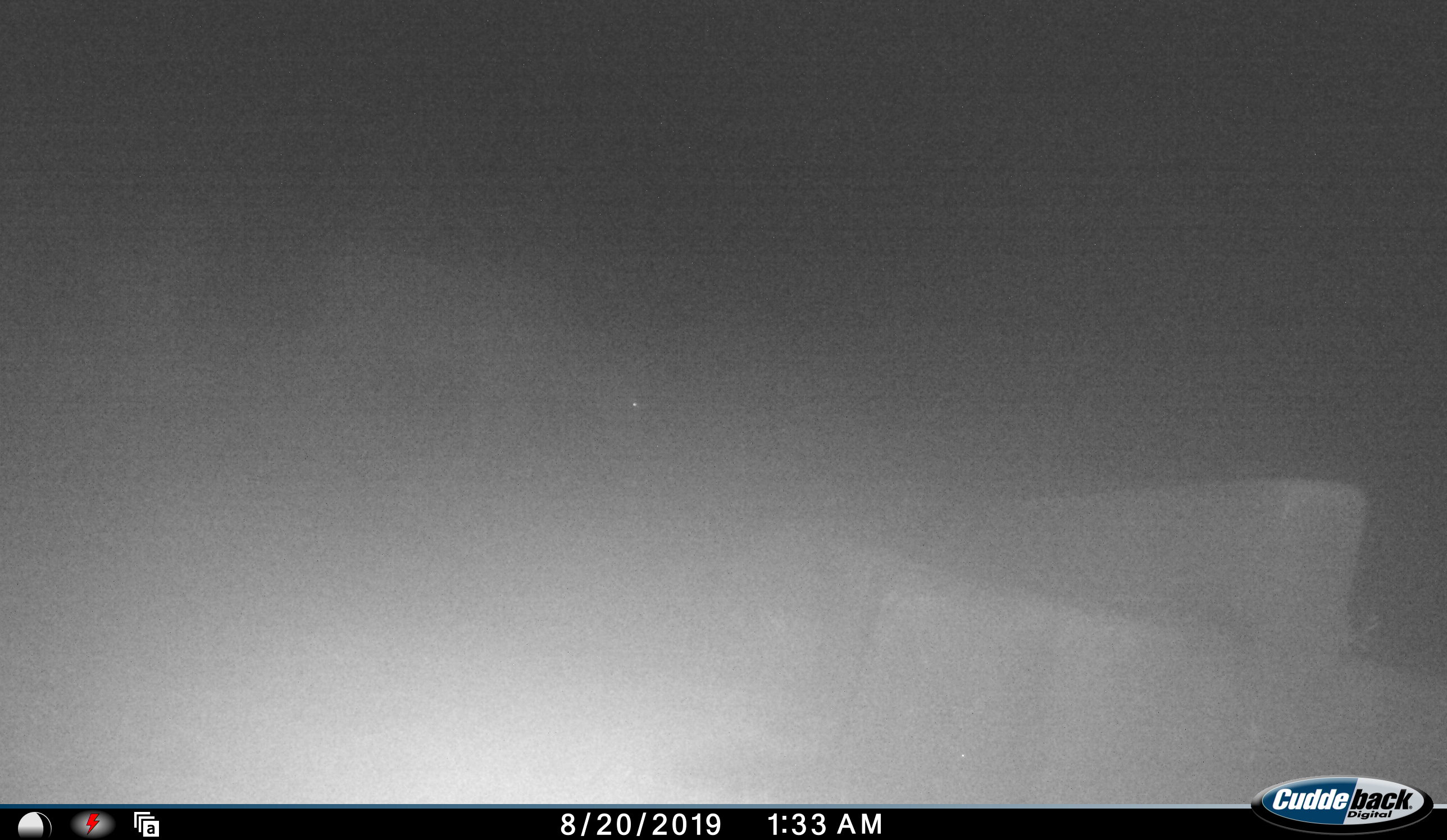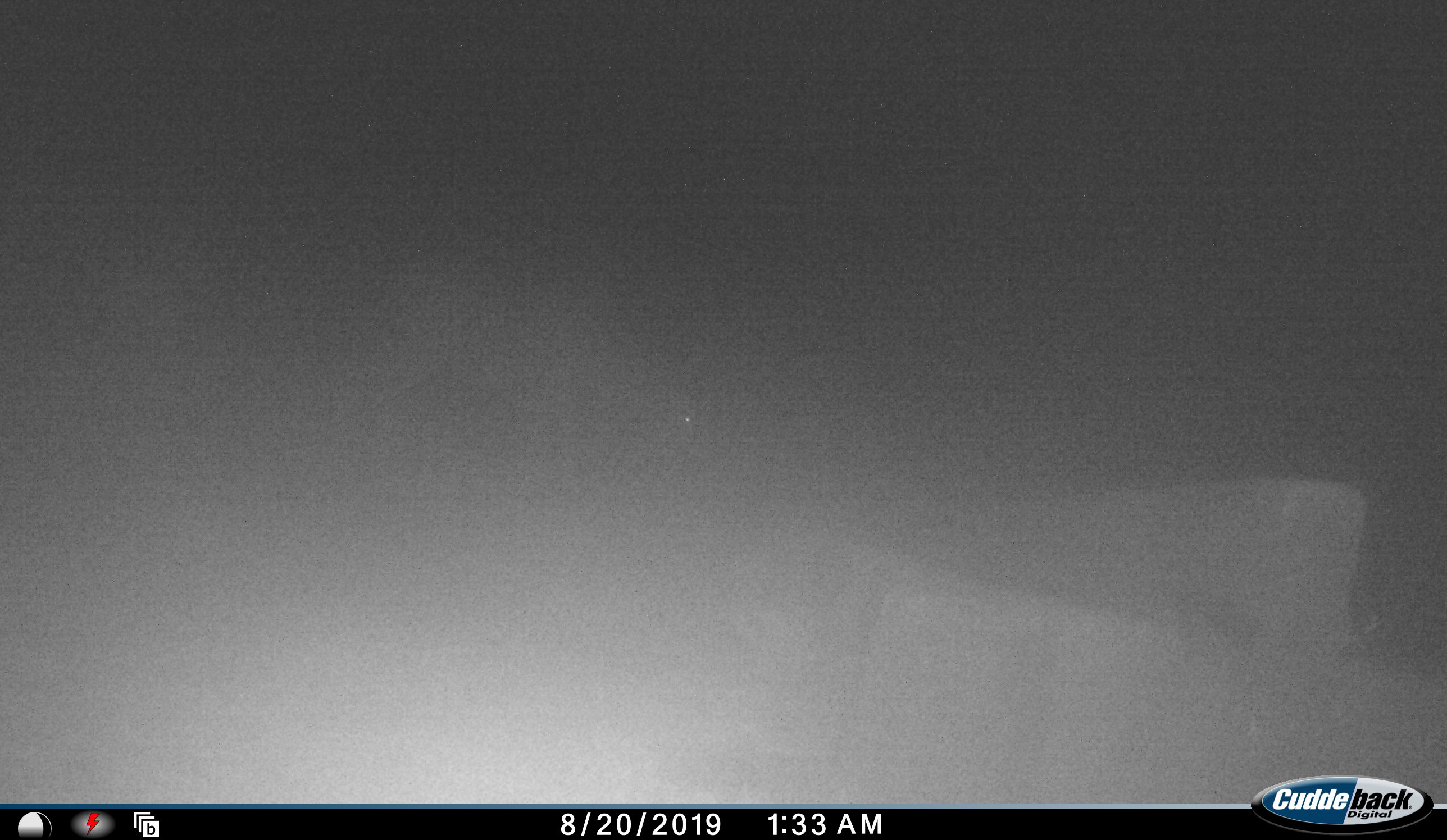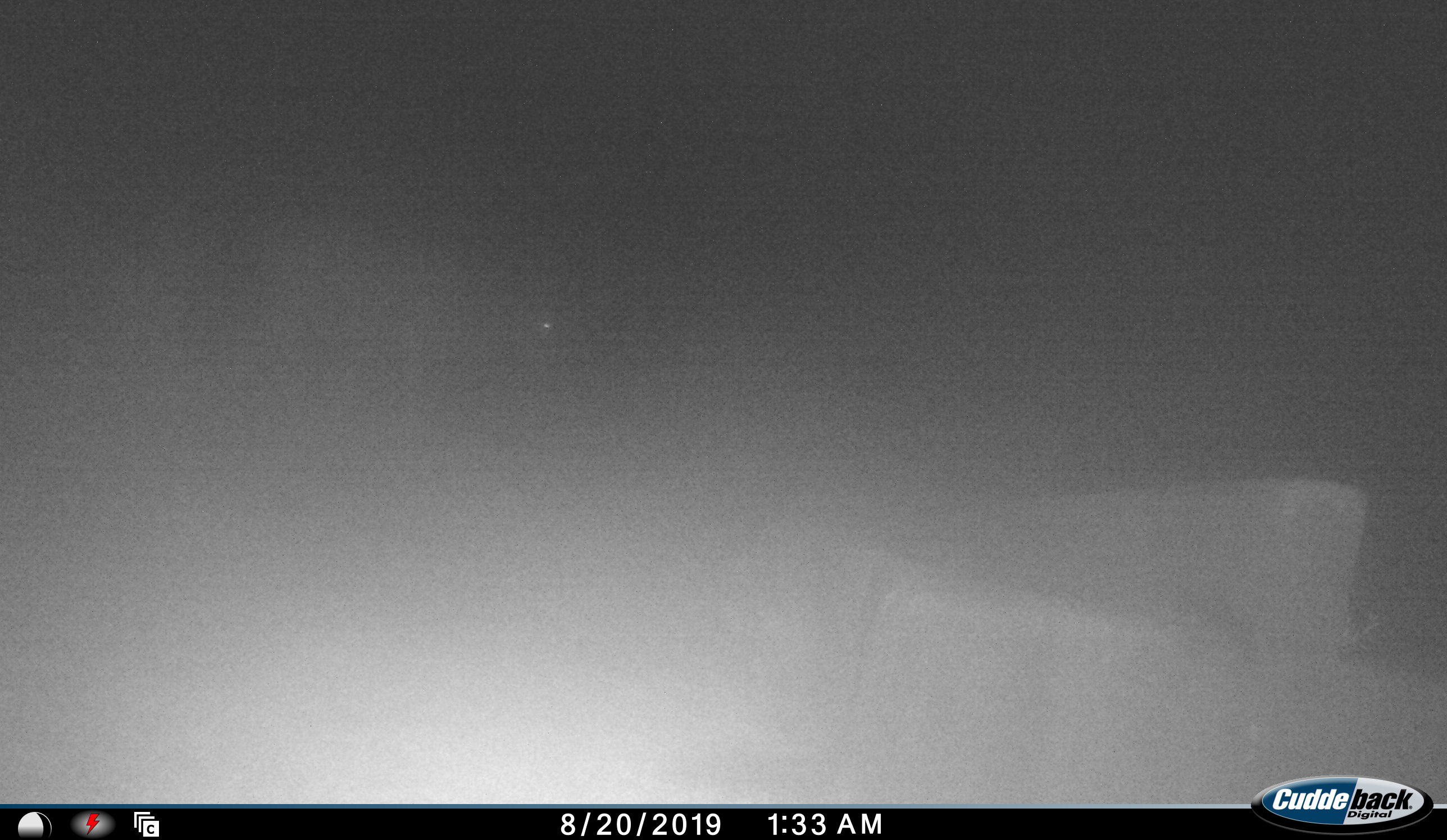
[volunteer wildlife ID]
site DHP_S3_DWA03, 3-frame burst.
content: unidentified animal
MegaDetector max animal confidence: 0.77